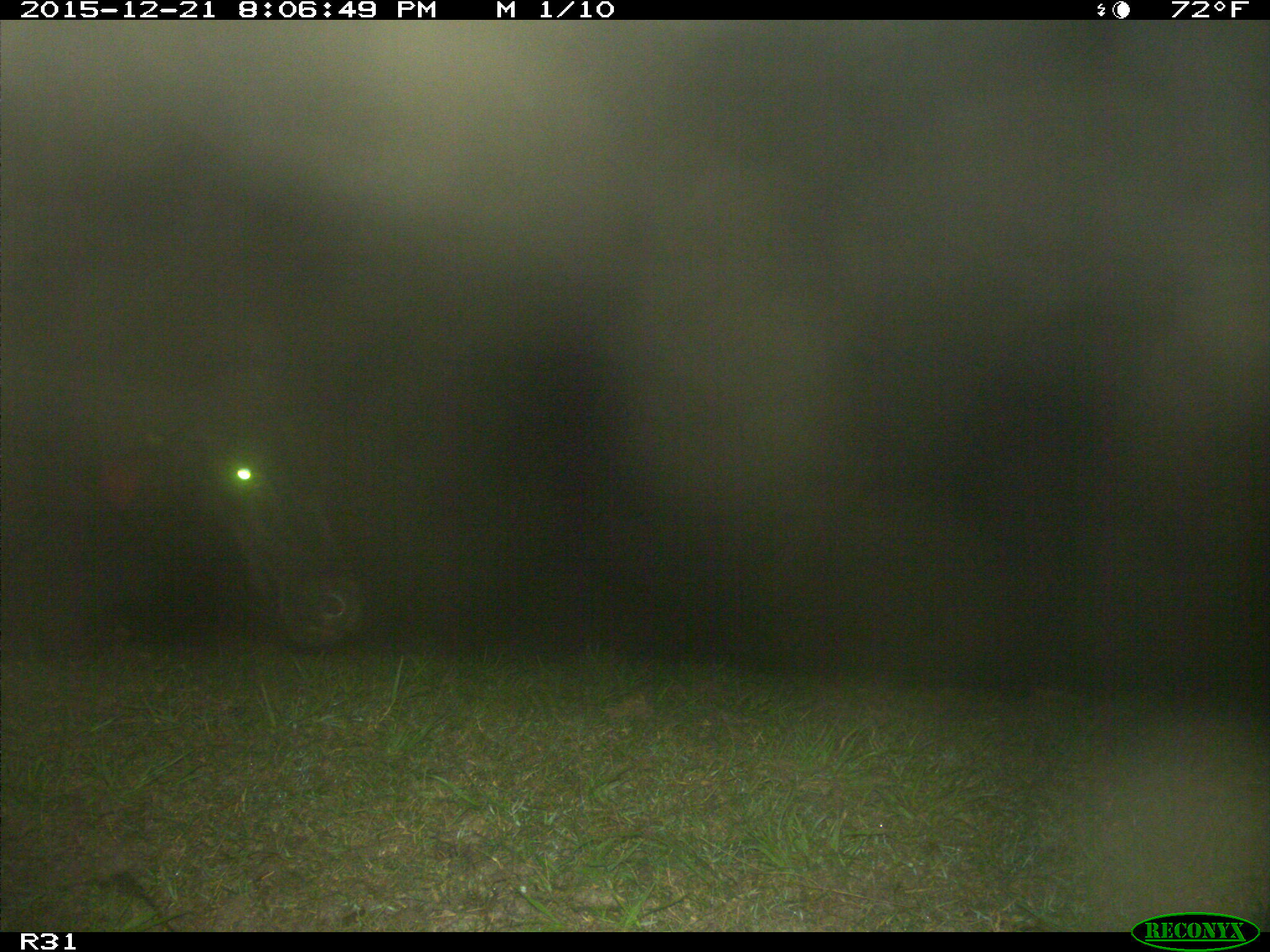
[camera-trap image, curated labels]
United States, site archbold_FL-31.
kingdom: Animalia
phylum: Chordata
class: Mammalia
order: Artiodactyla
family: Bovidae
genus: Bos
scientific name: Bos taurus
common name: domestic cow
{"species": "Bos taurus (domestic cow)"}